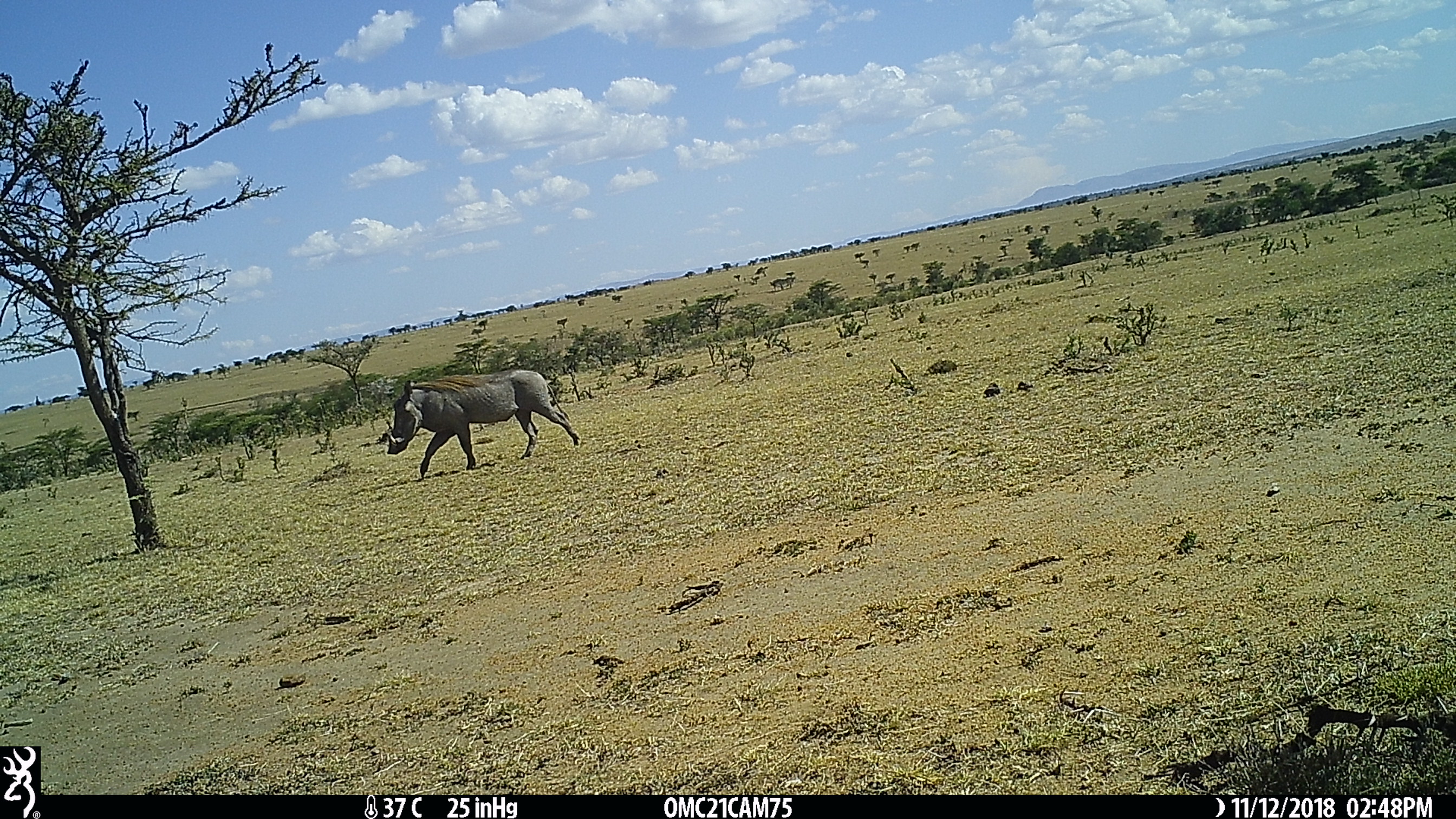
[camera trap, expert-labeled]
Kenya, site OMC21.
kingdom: Animalia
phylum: Chordata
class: Mammalia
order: Artiodactyla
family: Suidae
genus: Phacochoerus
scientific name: Phacochoerus africanus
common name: common warthog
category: warthog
Warthog (common warthog) (Phacochoerus africanus).